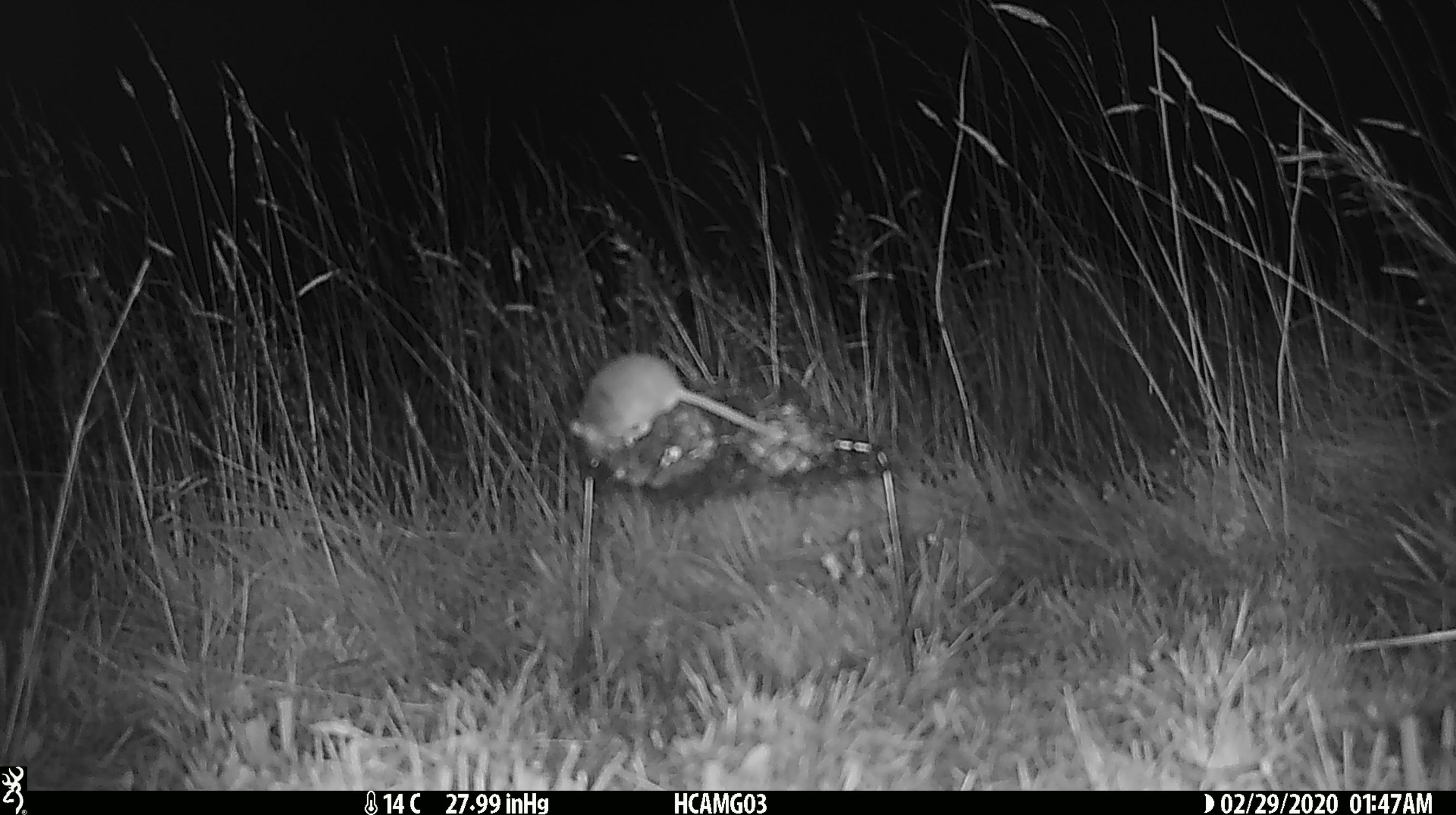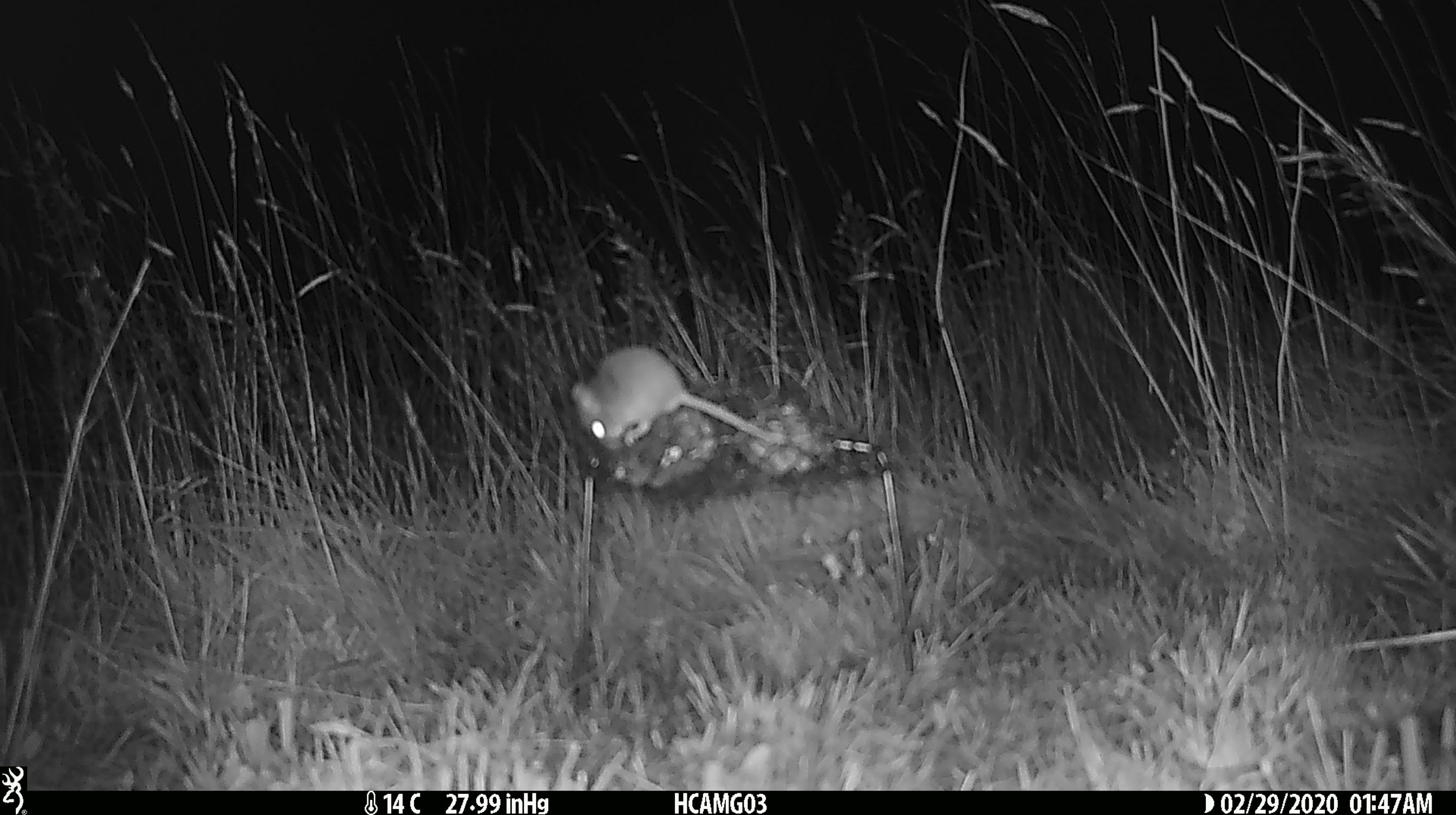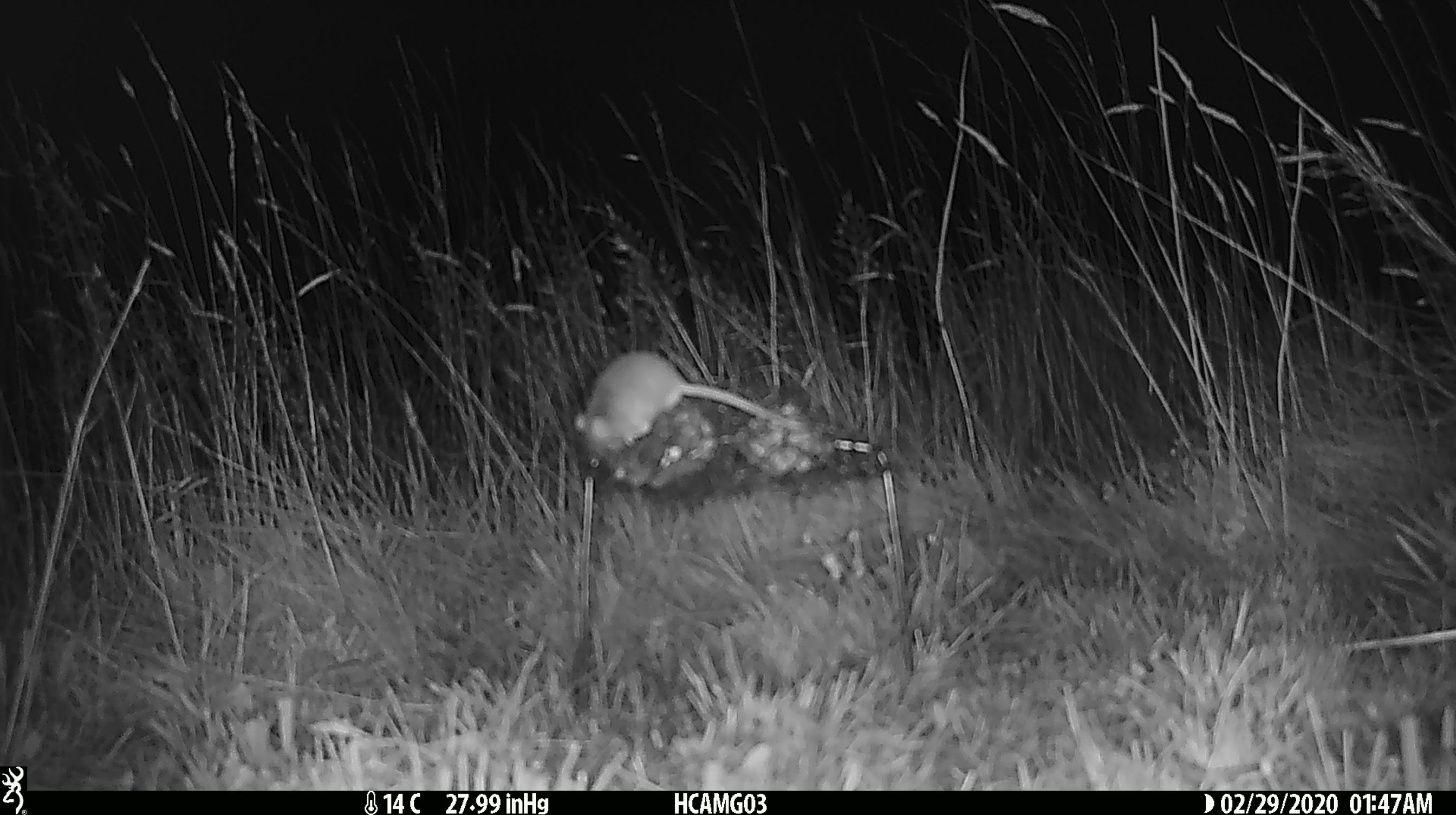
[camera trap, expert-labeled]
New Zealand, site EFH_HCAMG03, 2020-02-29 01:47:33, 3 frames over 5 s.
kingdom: Animalia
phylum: Chordata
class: Mammalia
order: Rodentia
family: Muridae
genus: Mus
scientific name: Mus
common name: mouse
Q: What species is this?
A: Mouse (Mus).